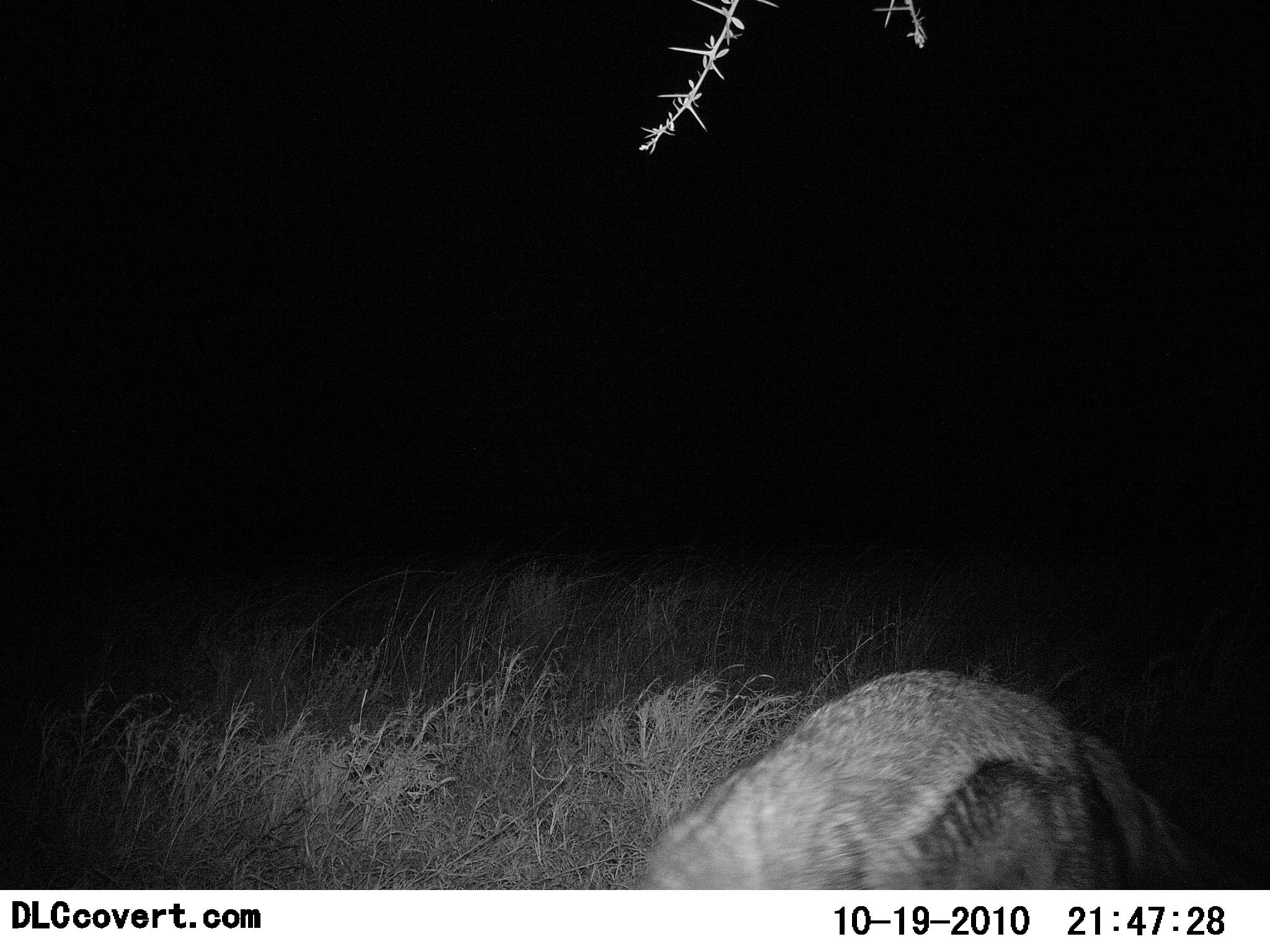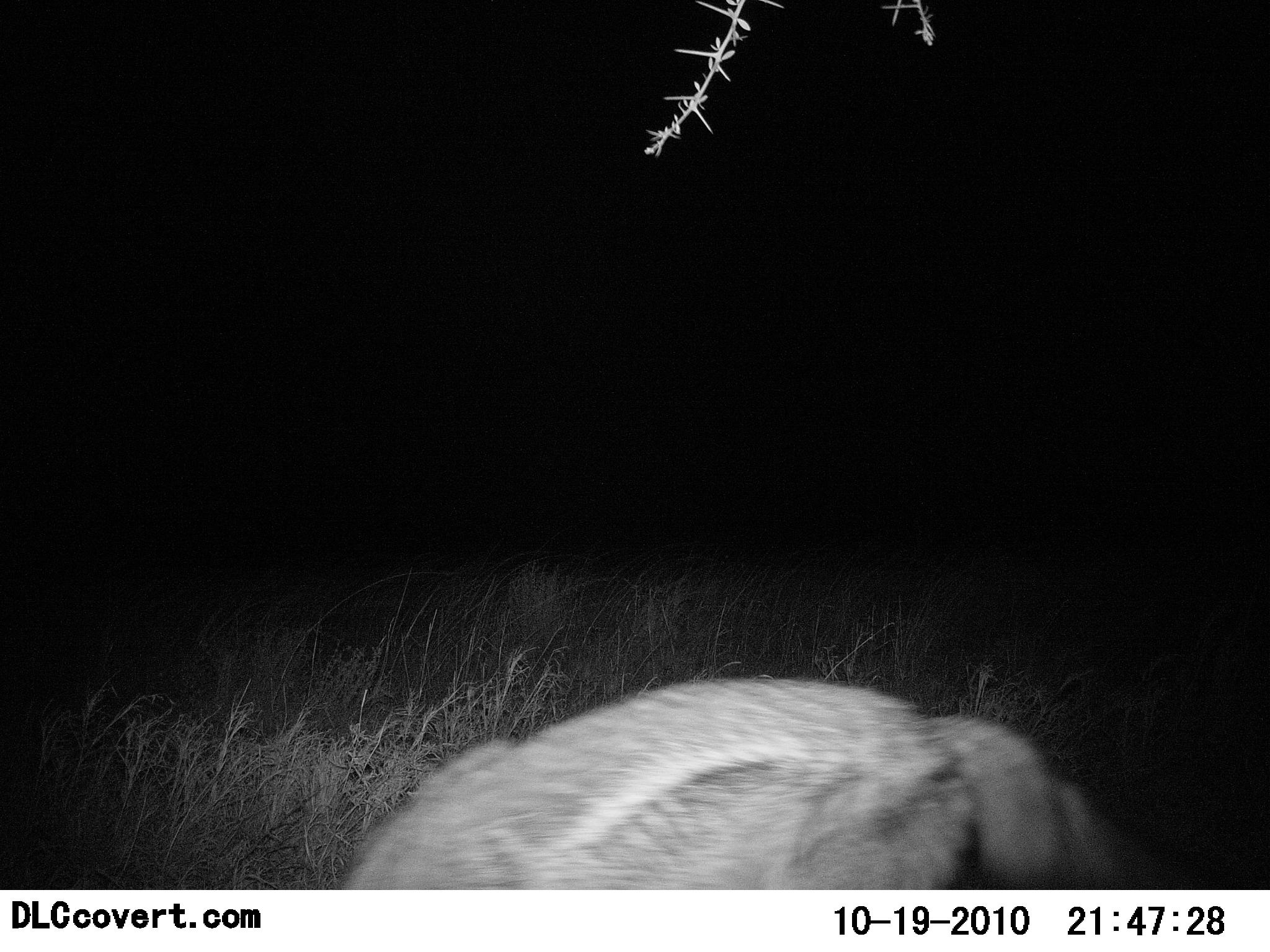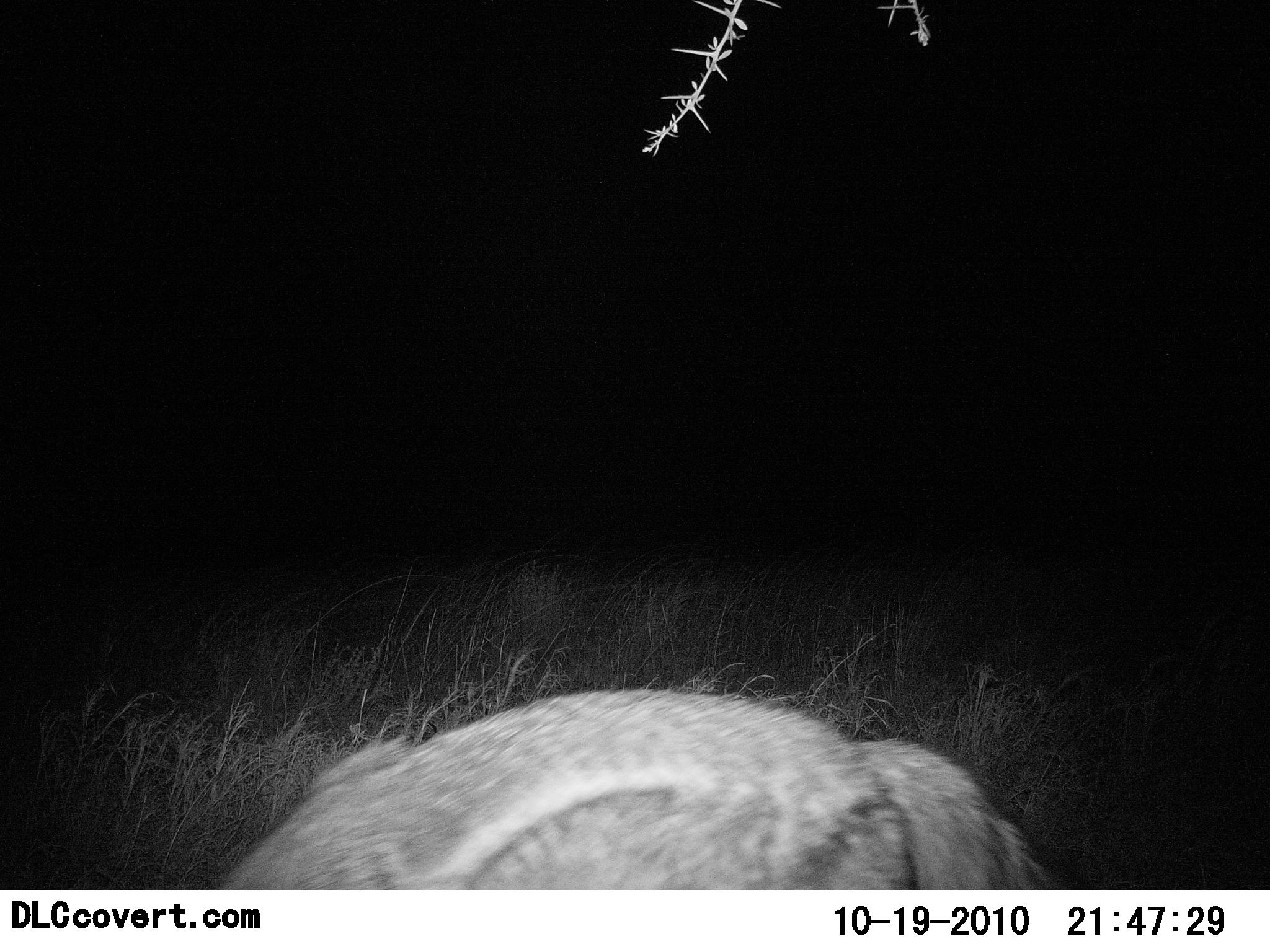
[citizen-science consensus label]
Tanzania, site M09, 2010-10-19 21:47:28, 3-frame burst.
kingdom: Animalia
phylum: Chordata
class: Mammalia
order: Carnivora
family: Canidae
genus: Lupulella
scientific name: Lupulella mesomelas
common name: black-backed jackal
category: jackal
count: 1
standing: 0%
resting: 0%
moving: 100%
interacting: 0%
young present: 0%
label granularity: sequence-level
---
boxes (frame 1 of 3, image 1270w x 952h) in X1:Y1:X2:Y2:
animal: 634:669:1217:889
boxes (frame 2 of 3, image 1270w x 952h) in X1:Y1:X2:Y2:
animal: 338:674:1156:891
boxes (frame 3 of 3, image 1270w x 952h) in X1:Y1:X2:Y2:
animal: 203:688:1065:891